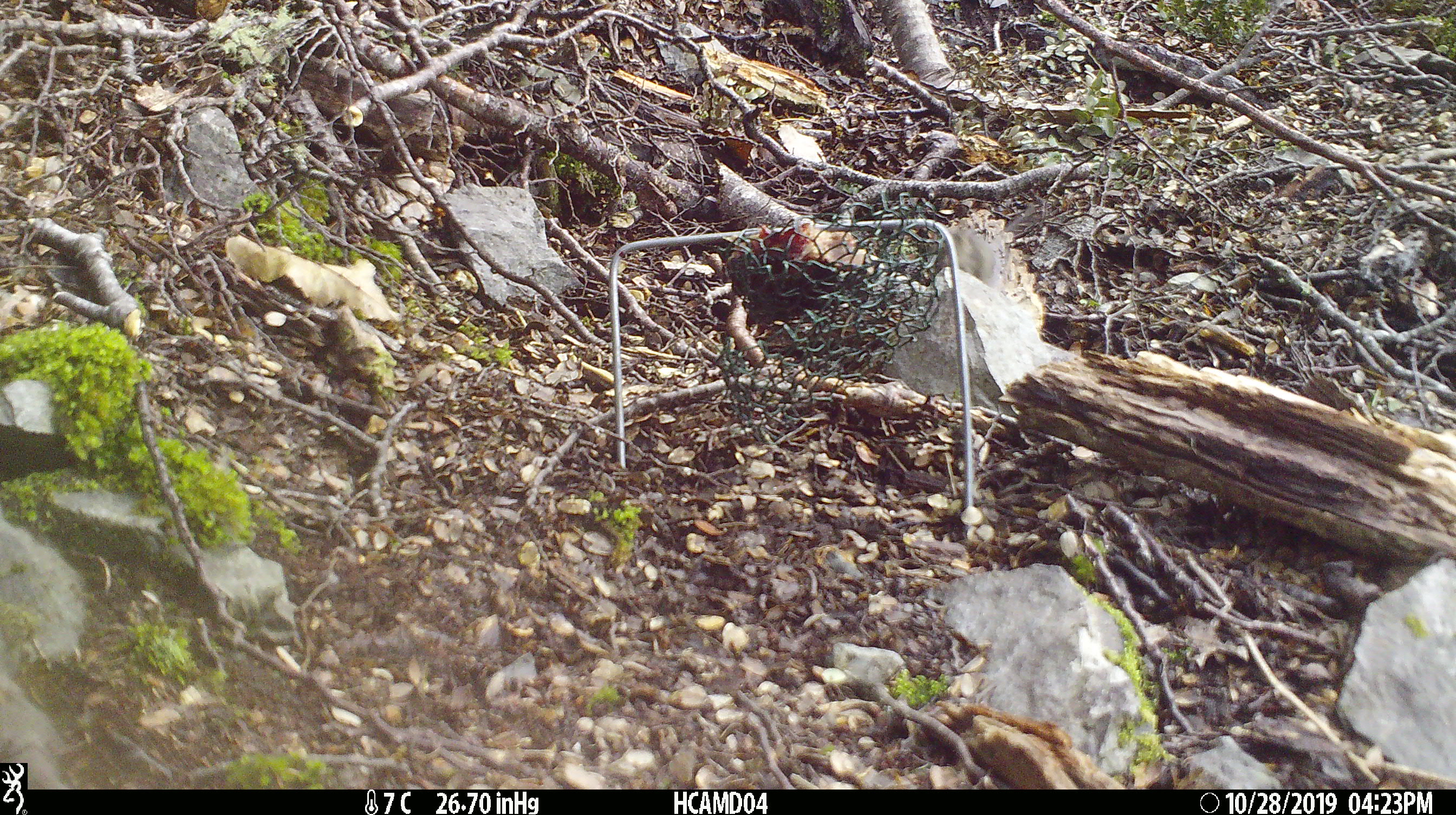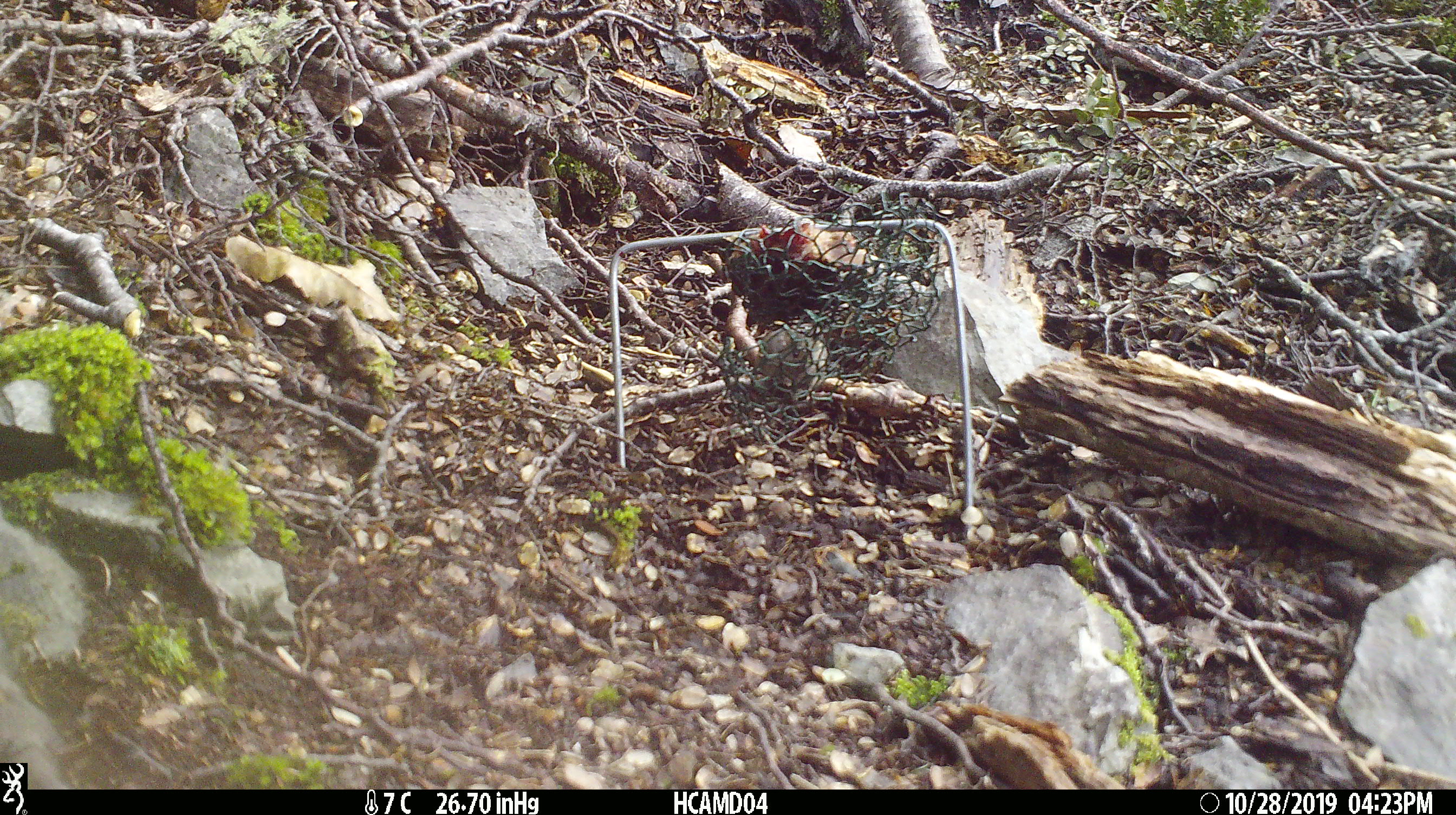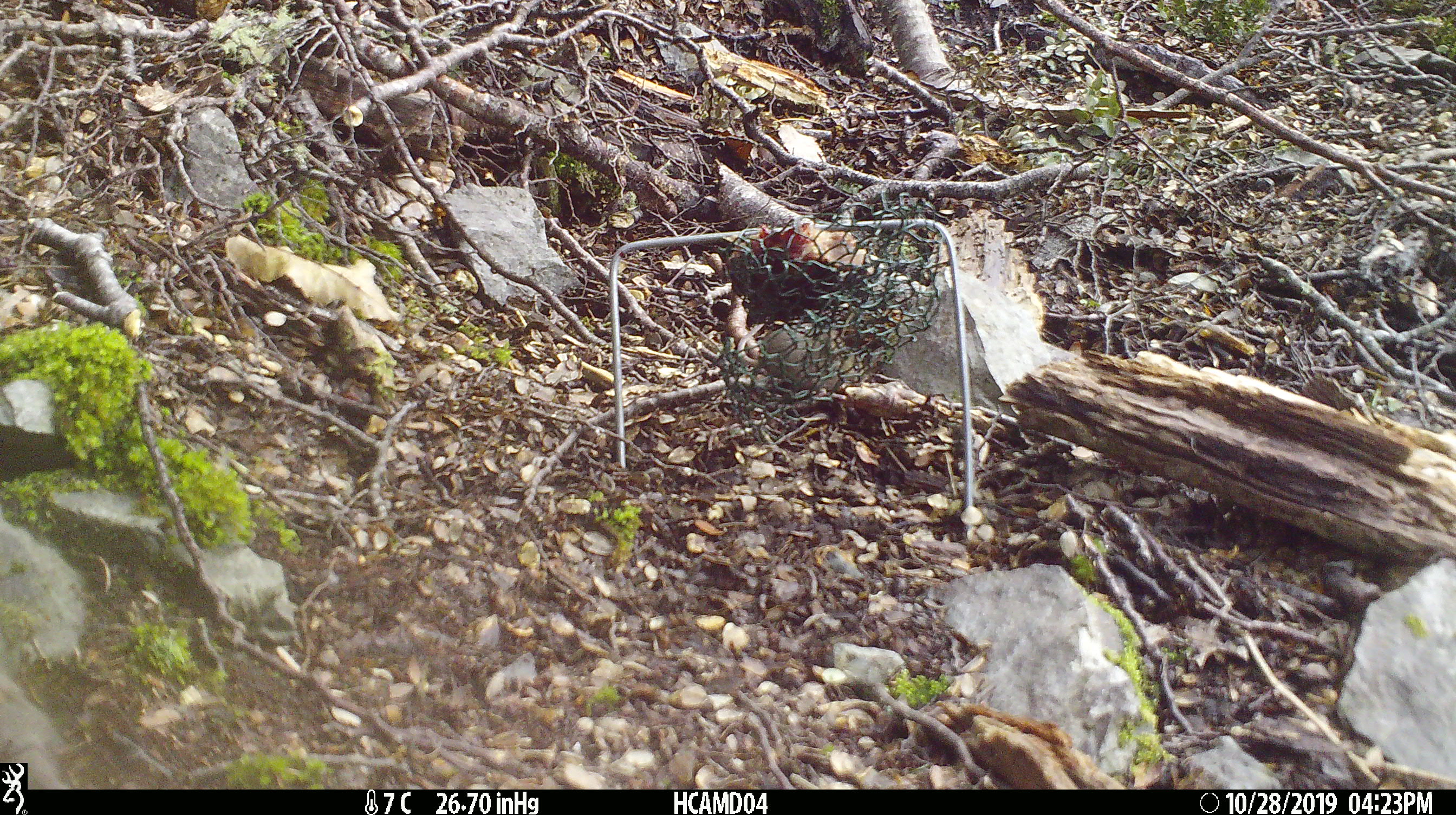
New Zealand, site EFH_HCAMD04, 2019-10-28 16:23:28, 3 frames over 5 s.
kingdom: Animalia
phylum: Chordata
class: Mammalia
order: Rodentia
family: Muridae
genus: Mus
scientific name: Mus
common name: mouse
Mouse (Mus).